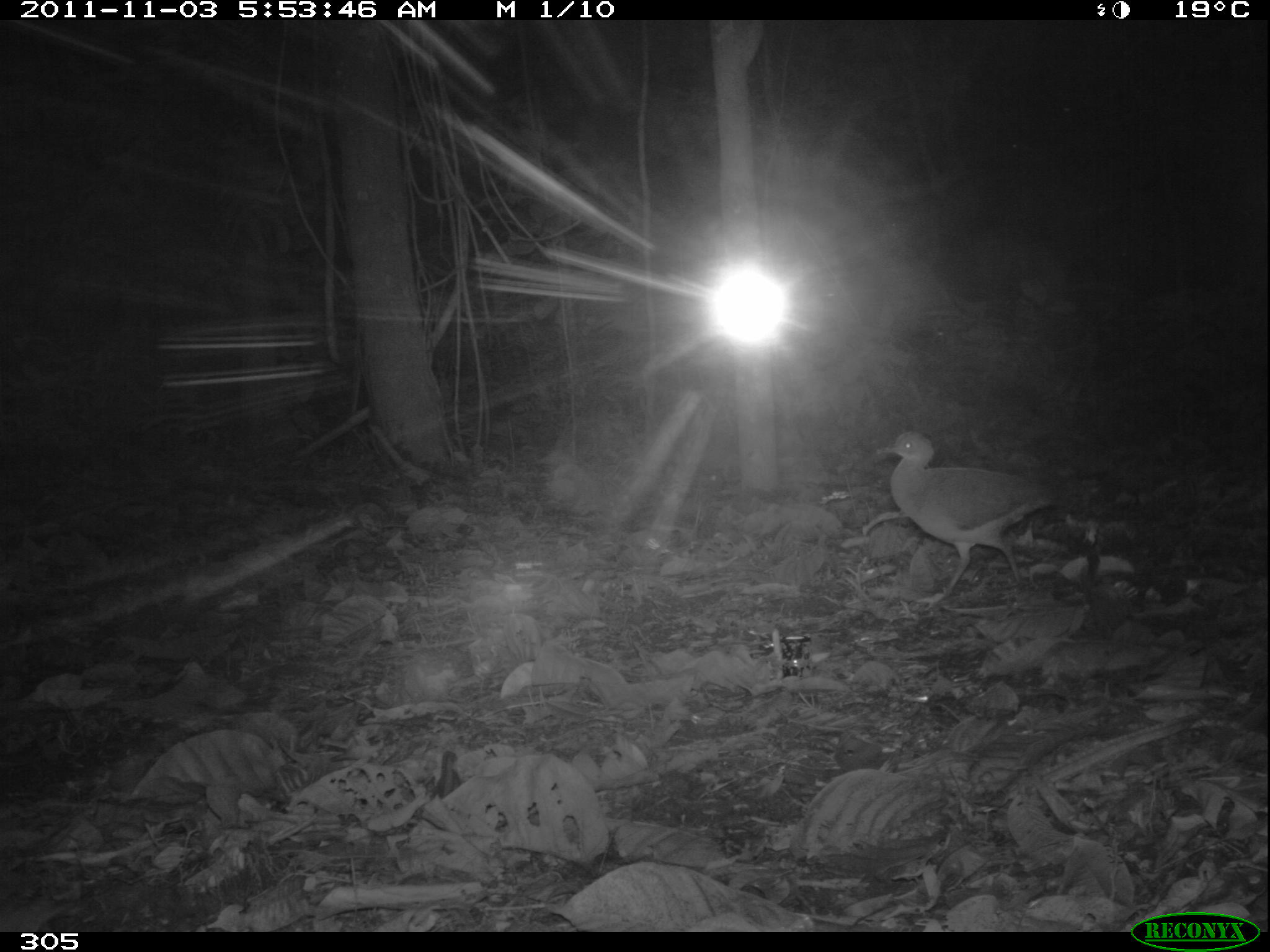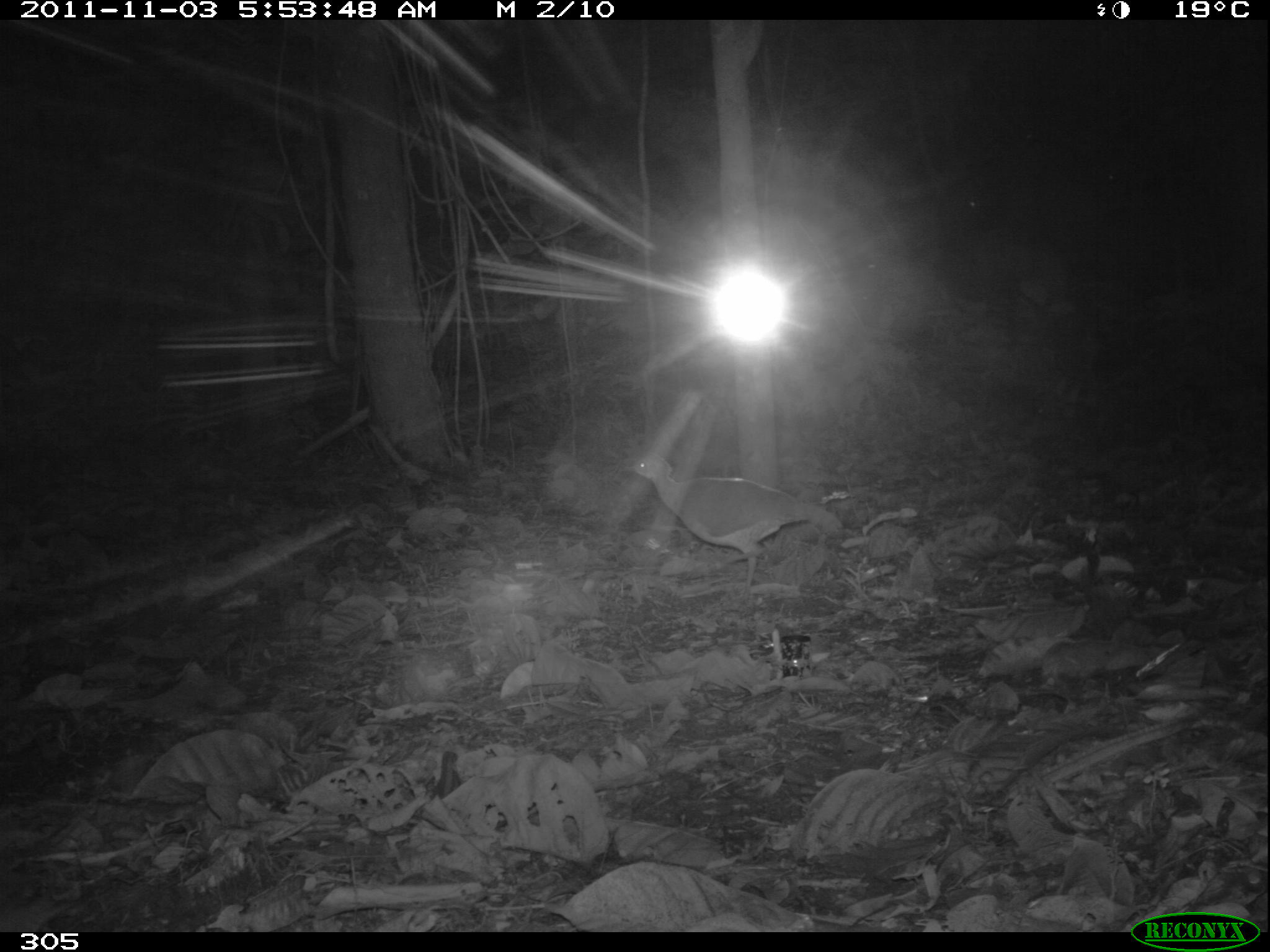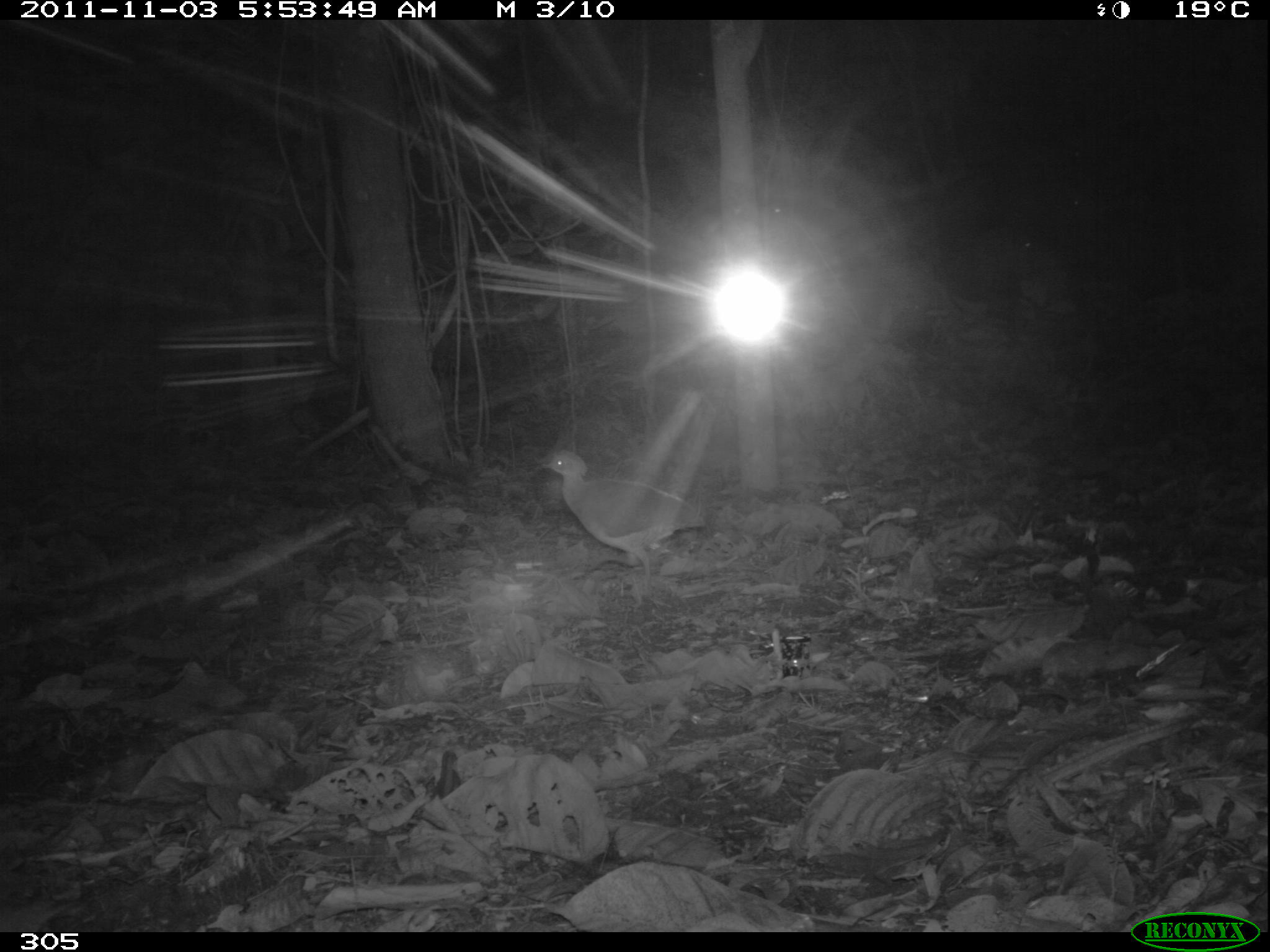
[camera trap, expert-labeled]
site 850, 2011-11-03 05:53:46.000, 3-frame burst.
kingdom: Animalia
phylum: Chordata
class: Aves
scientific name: Aves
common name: bird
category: unknown bird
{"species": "unknown bird (bird) (Aves)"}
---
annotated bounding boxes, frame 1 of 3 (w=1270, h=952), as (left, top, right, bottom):
unknown bird: (876, 430, 1059, 608)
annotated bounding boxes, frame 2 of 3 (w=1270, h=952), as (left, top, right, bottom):
unknown bird: (620, 450, 843, 603)